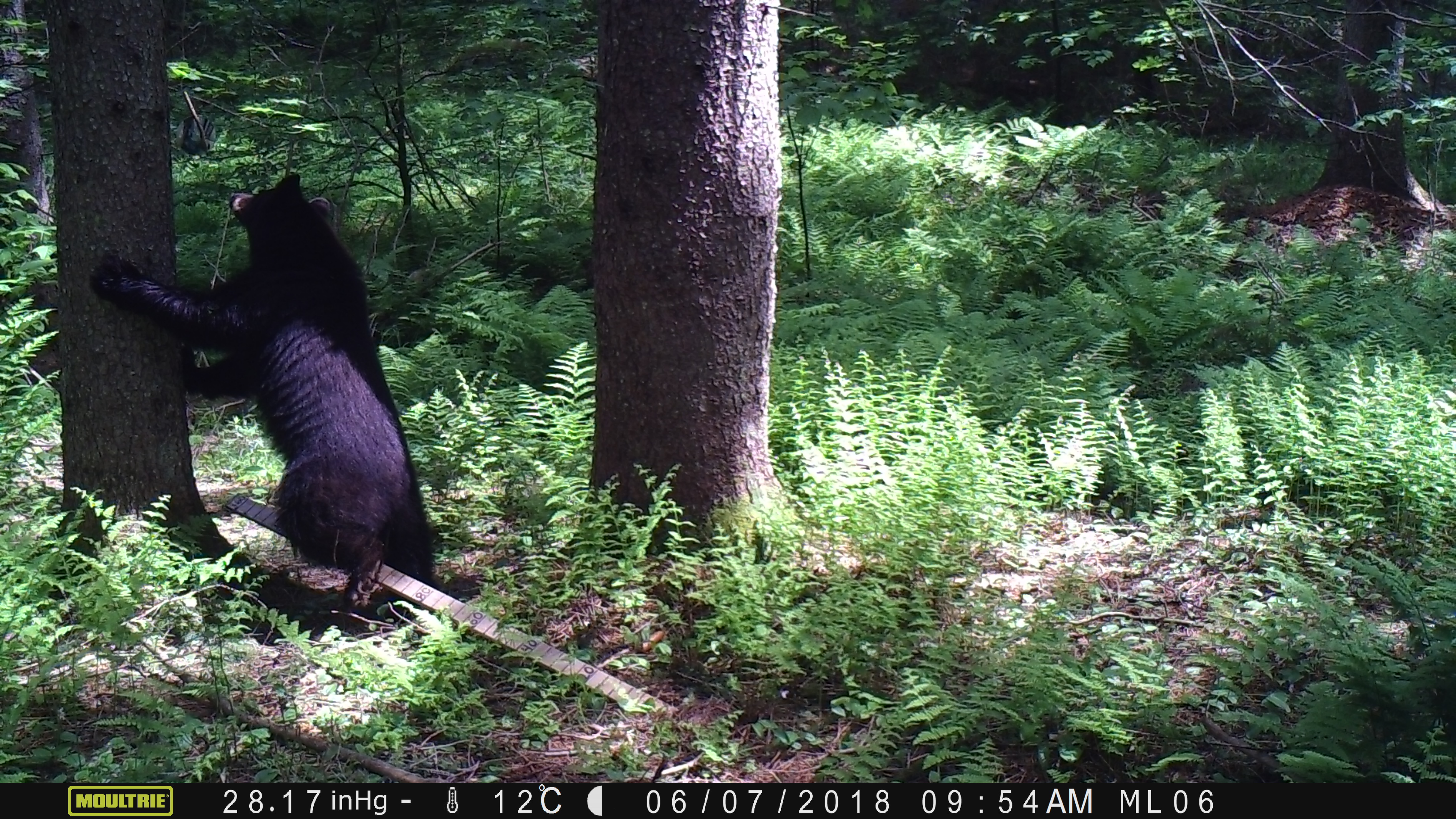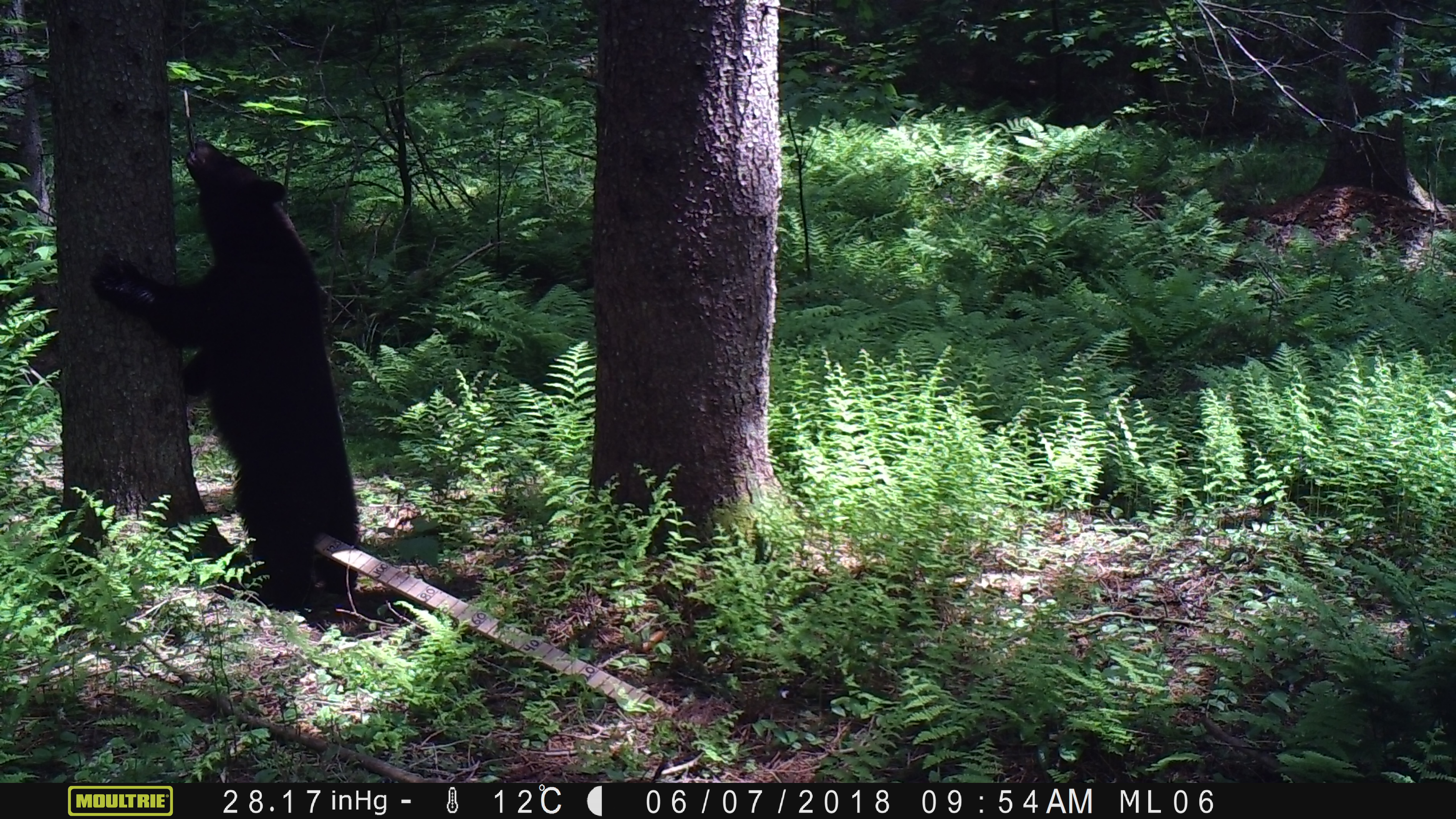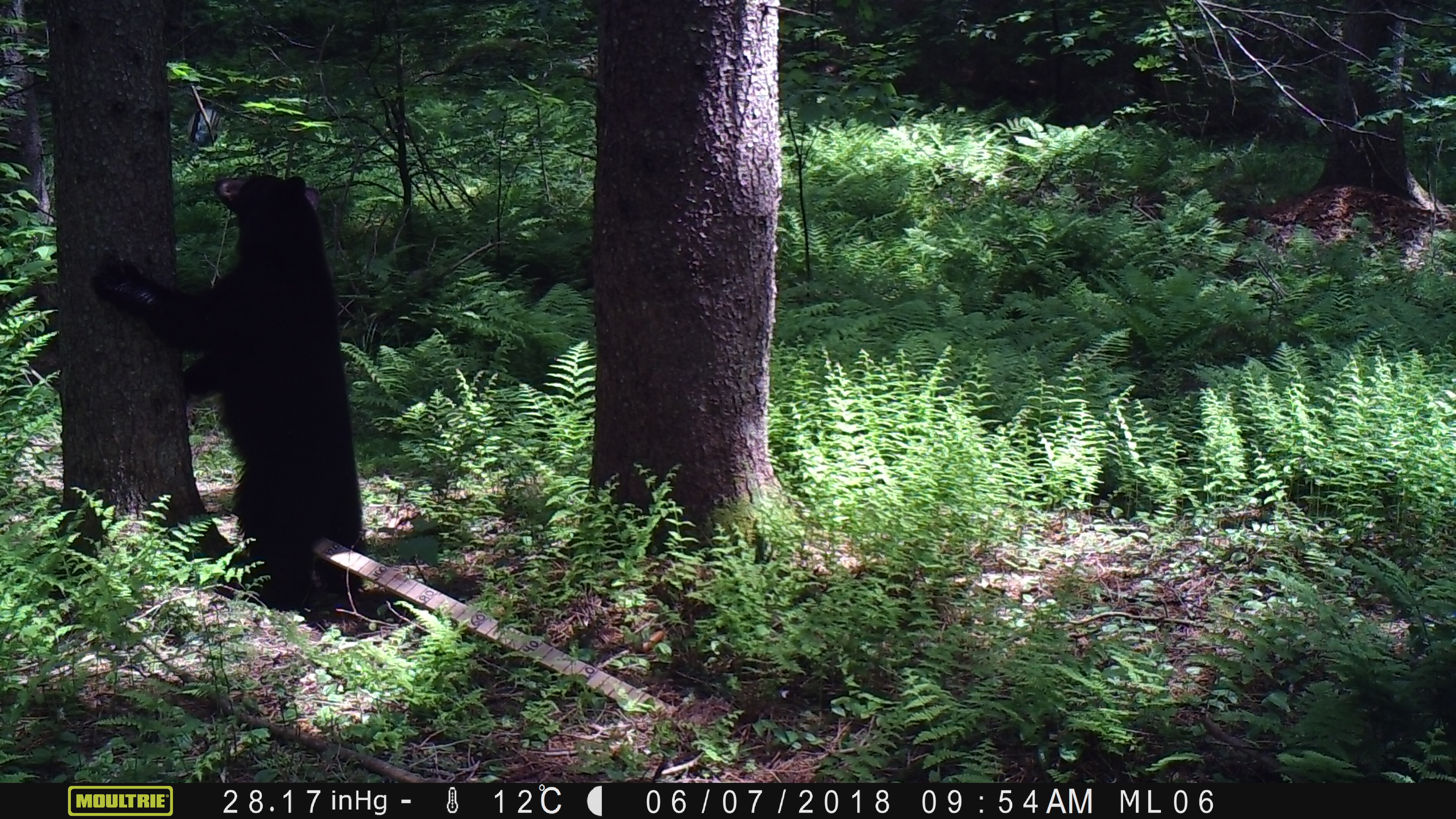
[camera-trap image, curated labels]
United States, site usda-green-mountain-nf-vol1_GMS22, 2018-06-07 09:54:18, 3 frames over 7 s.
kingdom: Animalia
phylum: Chordata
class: Mammalia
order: Carnivora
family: Ursidae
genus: Ursus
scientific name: Ursus americanus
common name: black bear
Black bear (Ursus americanus).